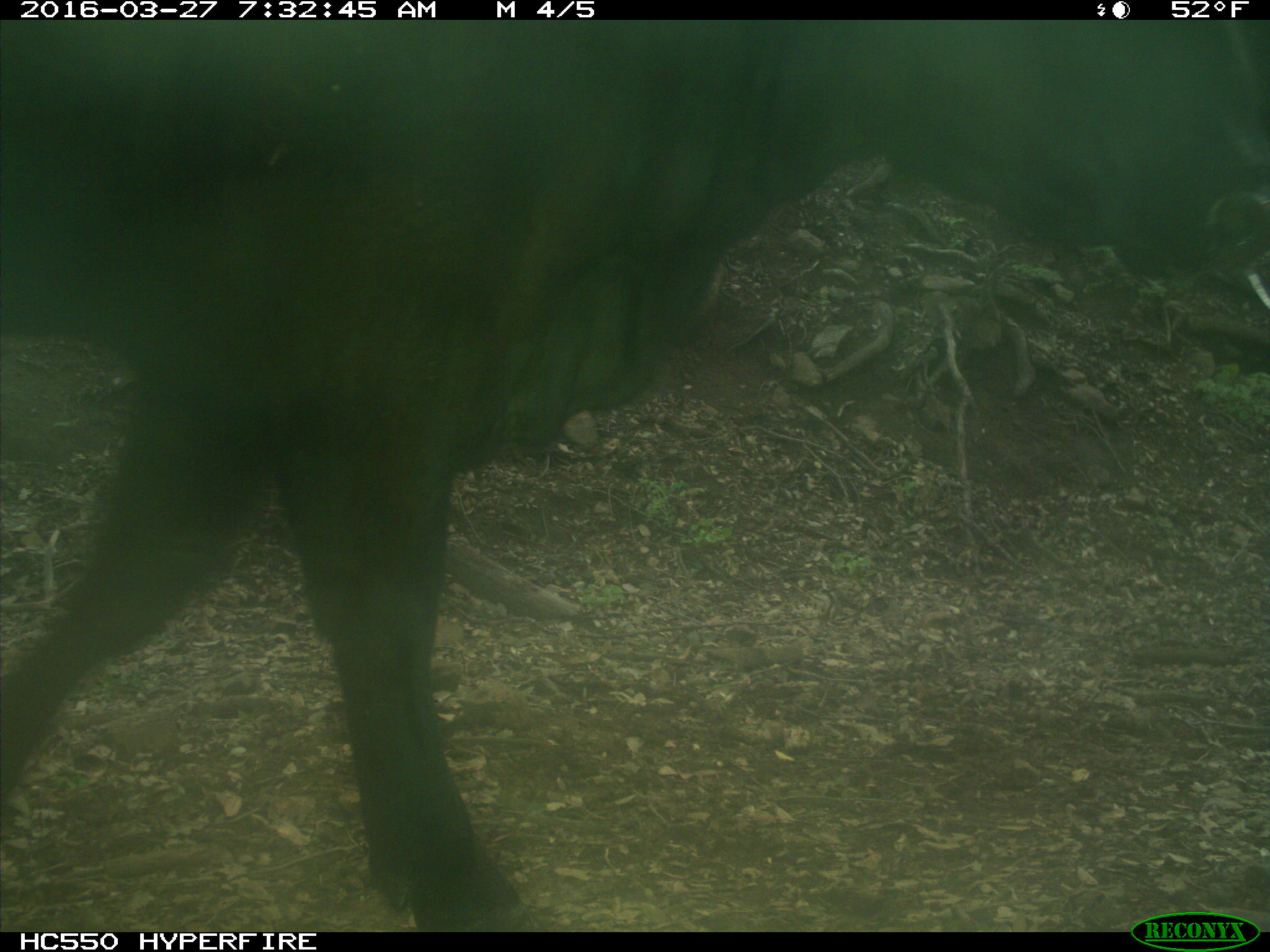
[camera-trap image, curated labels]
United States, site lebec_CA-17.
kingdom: Animalia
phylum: Chordata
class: Mammalia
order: Artiodactyla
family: Bovidae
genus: Bos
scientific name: Bos taurus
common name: domestic cow